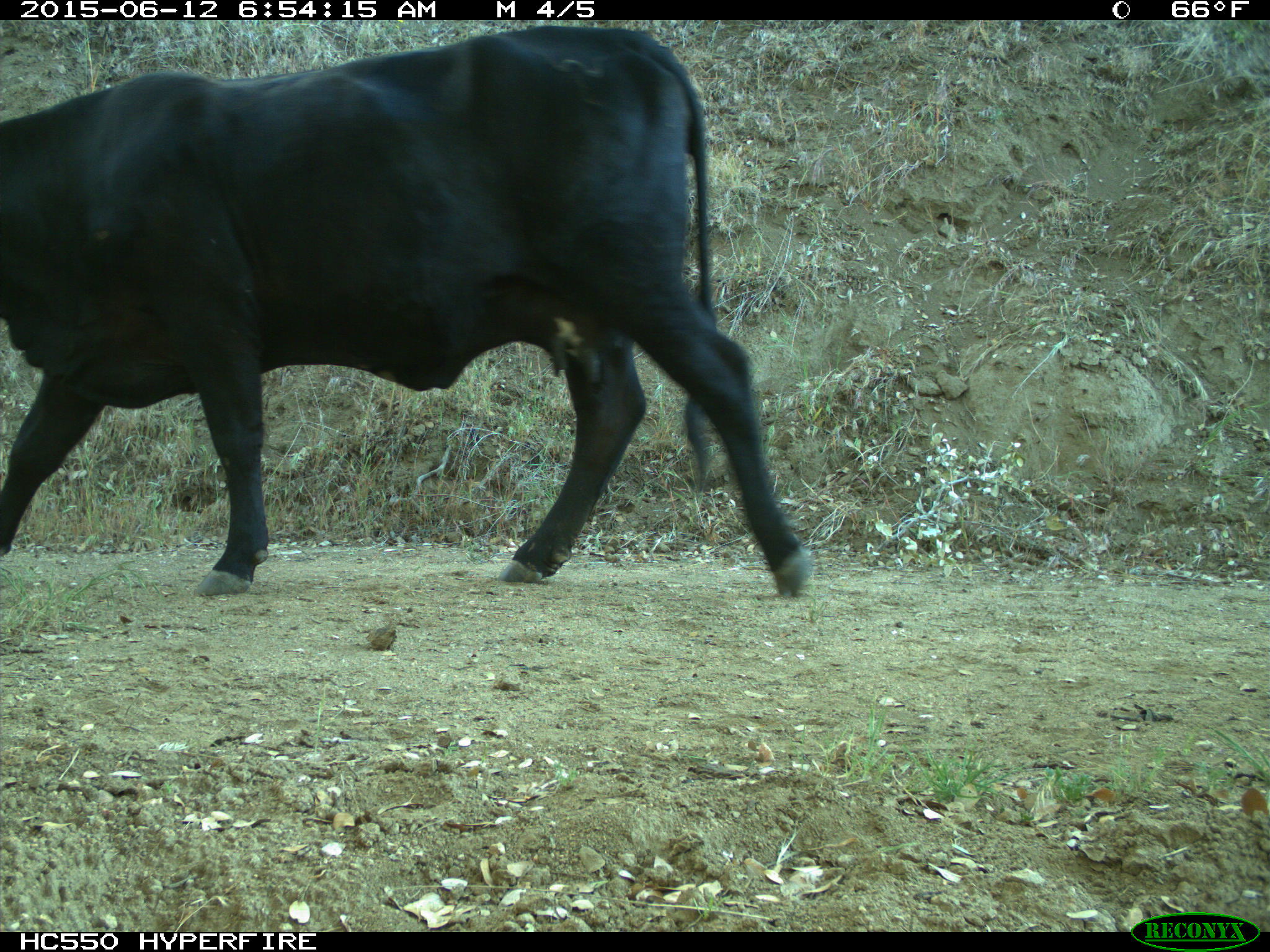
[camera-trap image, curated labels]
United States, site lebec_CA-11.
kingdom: Animalia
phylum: Chordata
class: Mammalia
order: Artiodactyla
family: Bovidae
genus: Bos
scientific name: Bos taurus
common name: domestic cow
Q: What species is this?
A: Bos taurus (domestic cow).